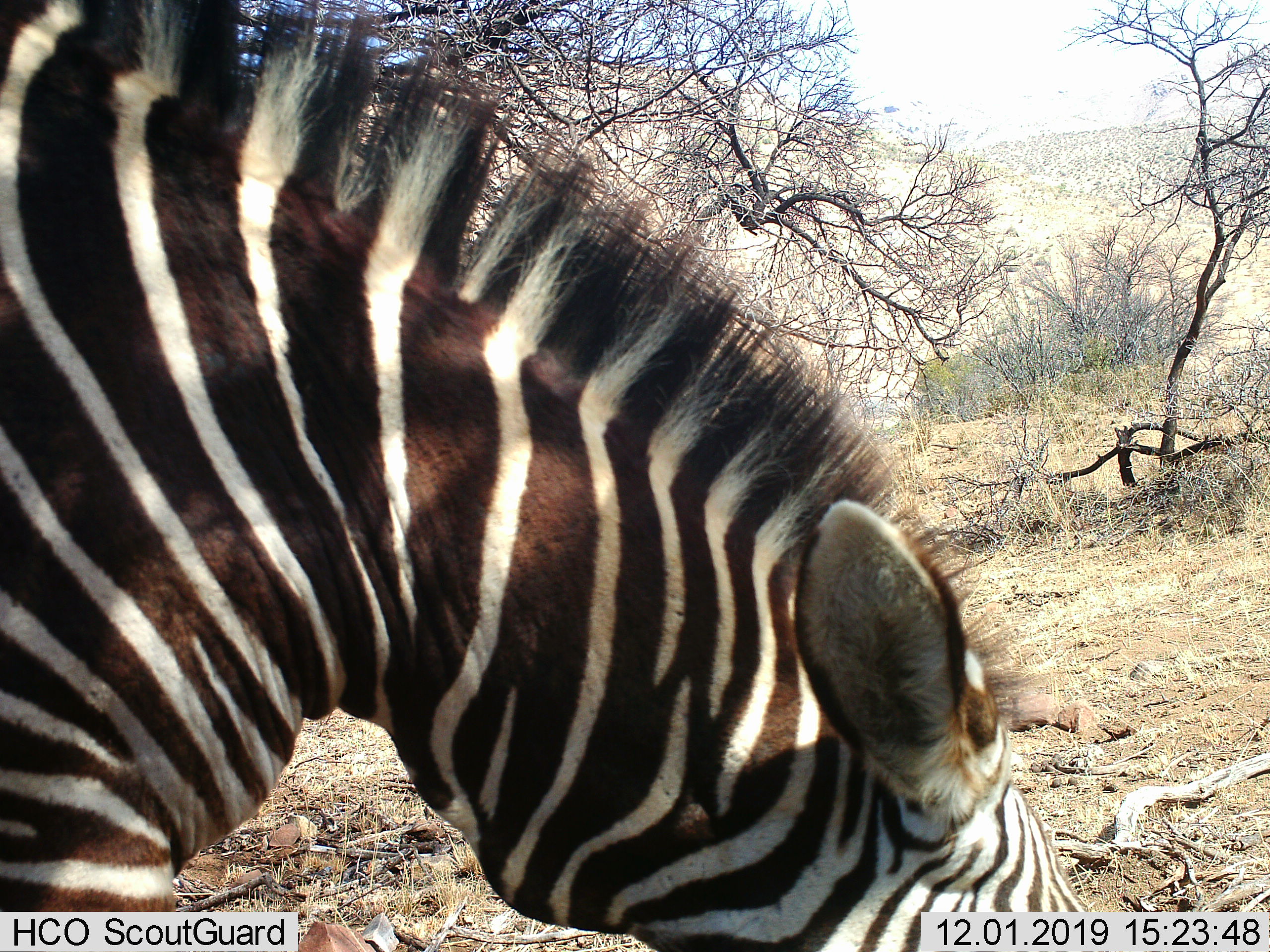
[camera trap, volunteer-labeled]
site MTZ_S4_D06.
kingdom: Animalia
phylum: Chordata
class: Mammalia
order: Perissodactyla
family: Equidae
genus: Equus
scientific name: Equus zebra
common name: mountain zebra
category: zebramountain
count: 1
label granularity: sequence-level